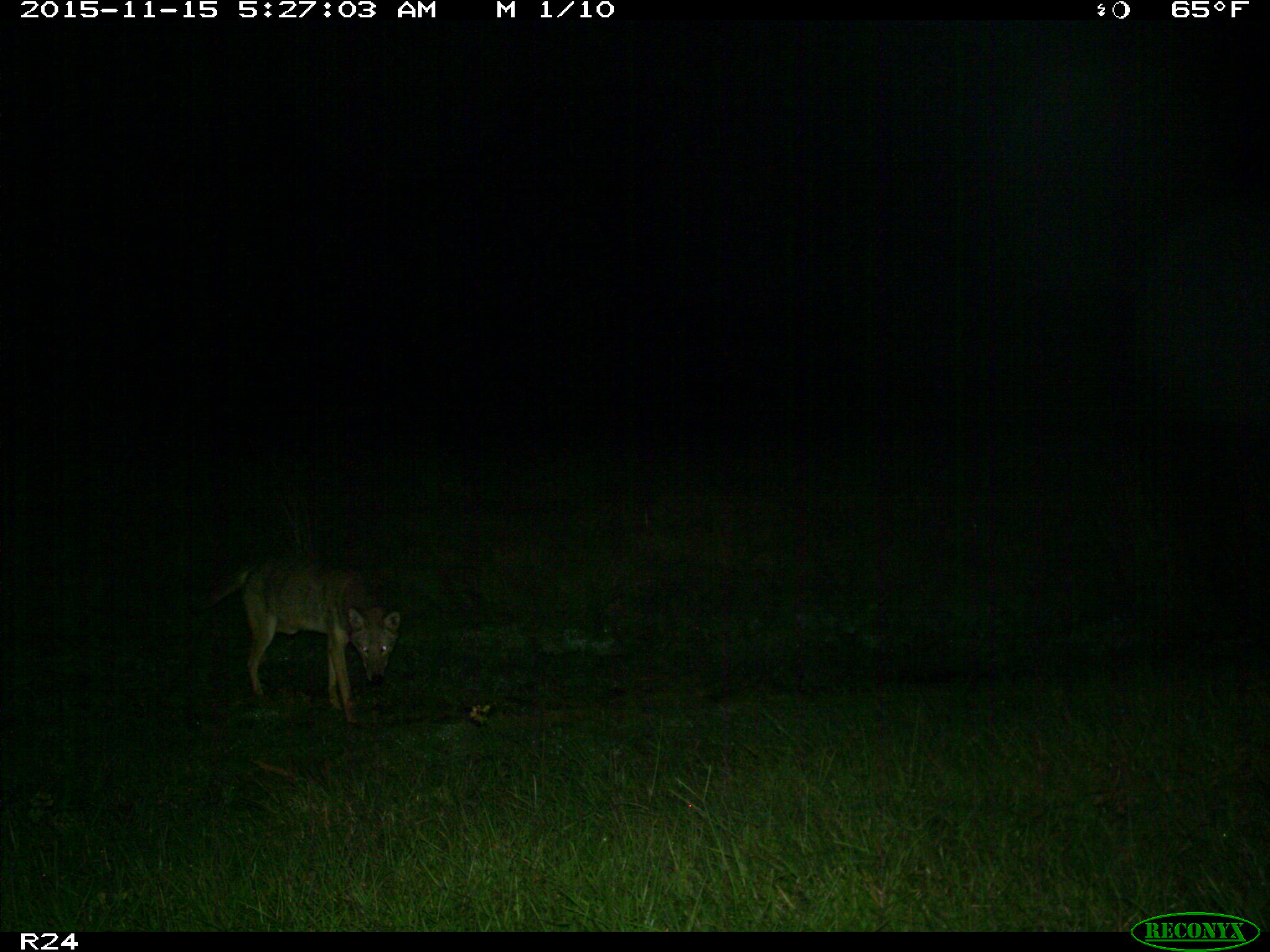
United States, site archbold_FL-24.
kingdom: Animalia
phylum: Chordata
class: Mammalia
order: Carnivora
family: Canidae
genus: Canis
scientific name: Canis latrans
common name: coyote